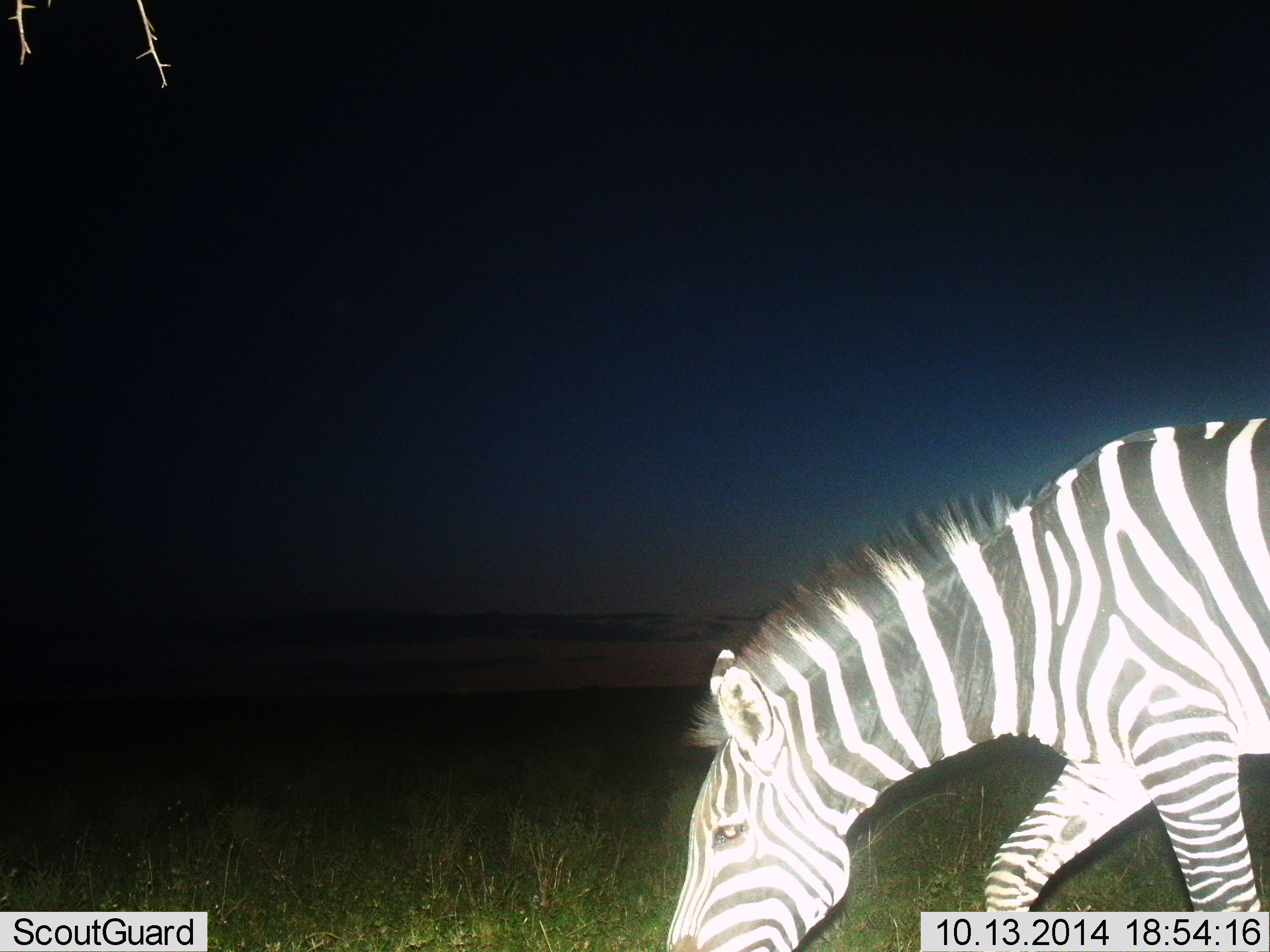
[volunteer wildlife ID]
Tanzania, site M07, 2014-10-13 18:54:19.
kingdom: Animalia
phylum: Chordata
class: Mammalia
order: Perissodactyla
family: Equidae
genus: Equus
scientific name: Equus quagga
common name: plains zebra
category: zebra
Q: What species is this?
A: Zebra (plains zebra) (Equus quagga).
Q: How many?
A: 1.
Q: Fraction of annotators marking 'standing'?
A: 20%.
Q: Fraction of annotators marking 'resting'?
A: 0%.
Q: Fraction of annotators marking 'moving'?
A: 30%.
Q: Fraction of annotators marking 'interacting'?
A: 0%.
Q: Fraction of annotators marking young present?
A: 0%.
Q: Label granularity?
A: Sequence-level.